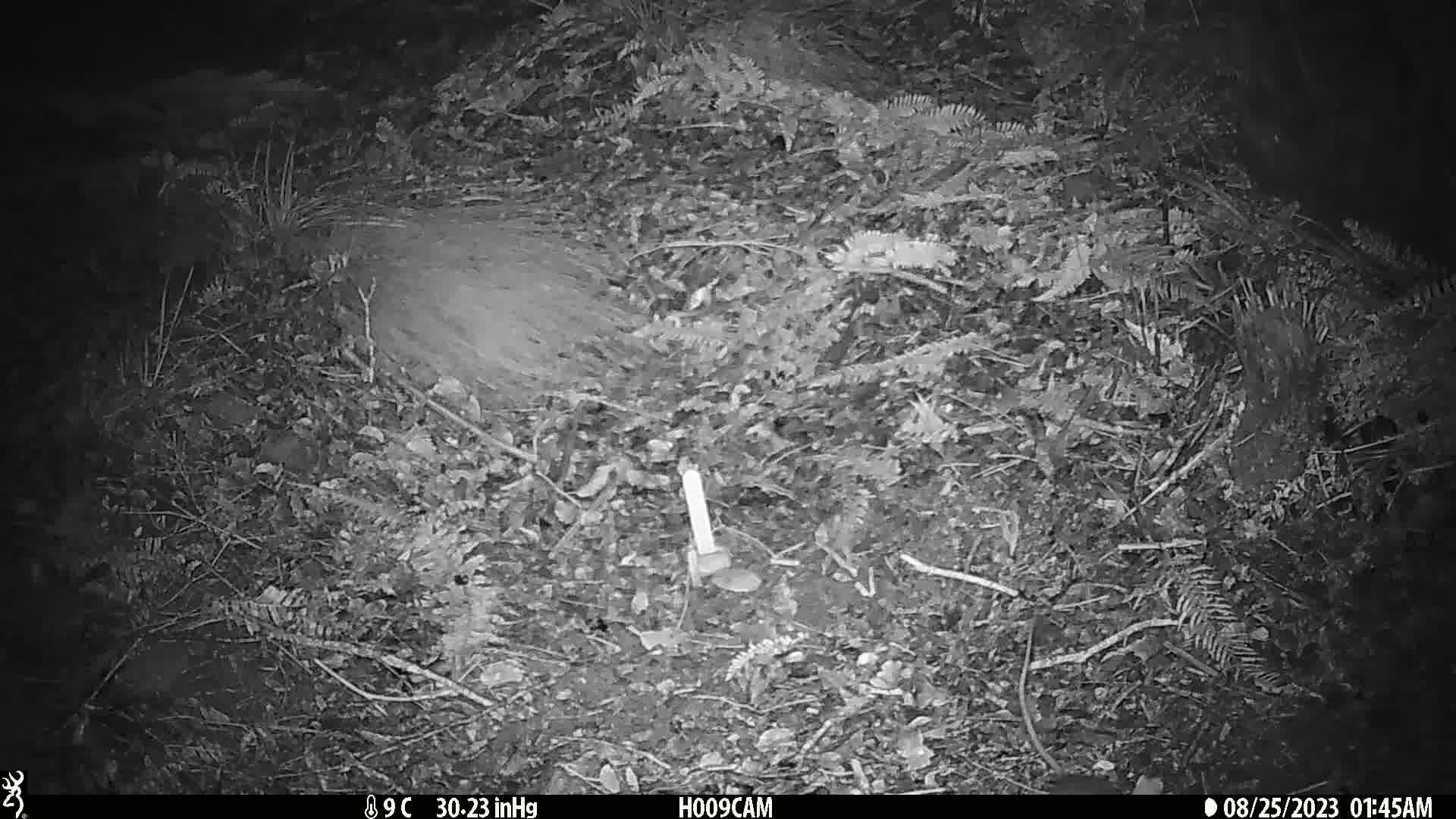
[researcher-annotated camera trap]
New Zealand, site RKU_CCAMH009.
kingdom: Animalia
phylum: Chordata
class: Mammalia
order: Rodentia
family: Muridae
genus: Rattus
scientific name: Rattus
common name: rat